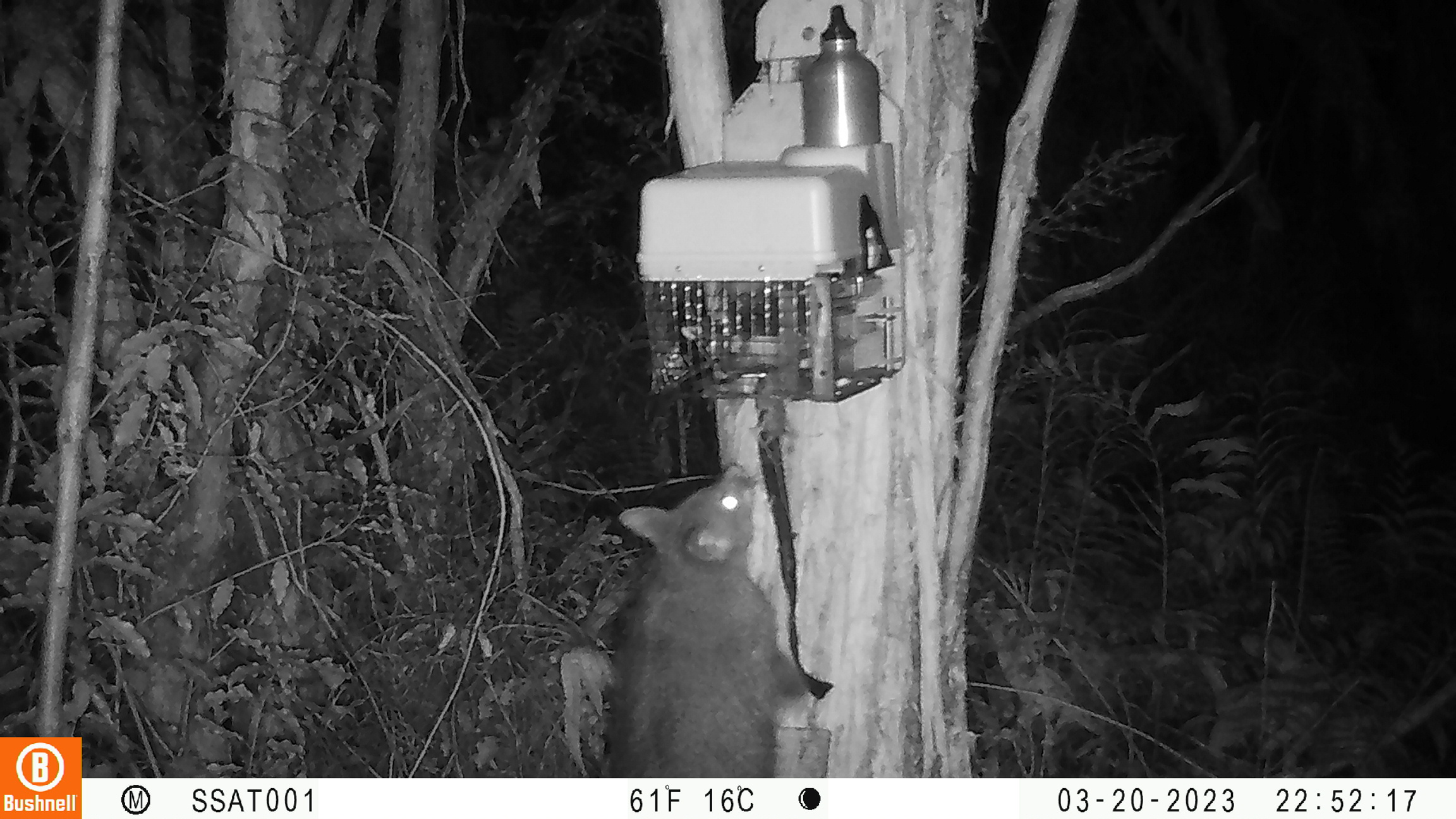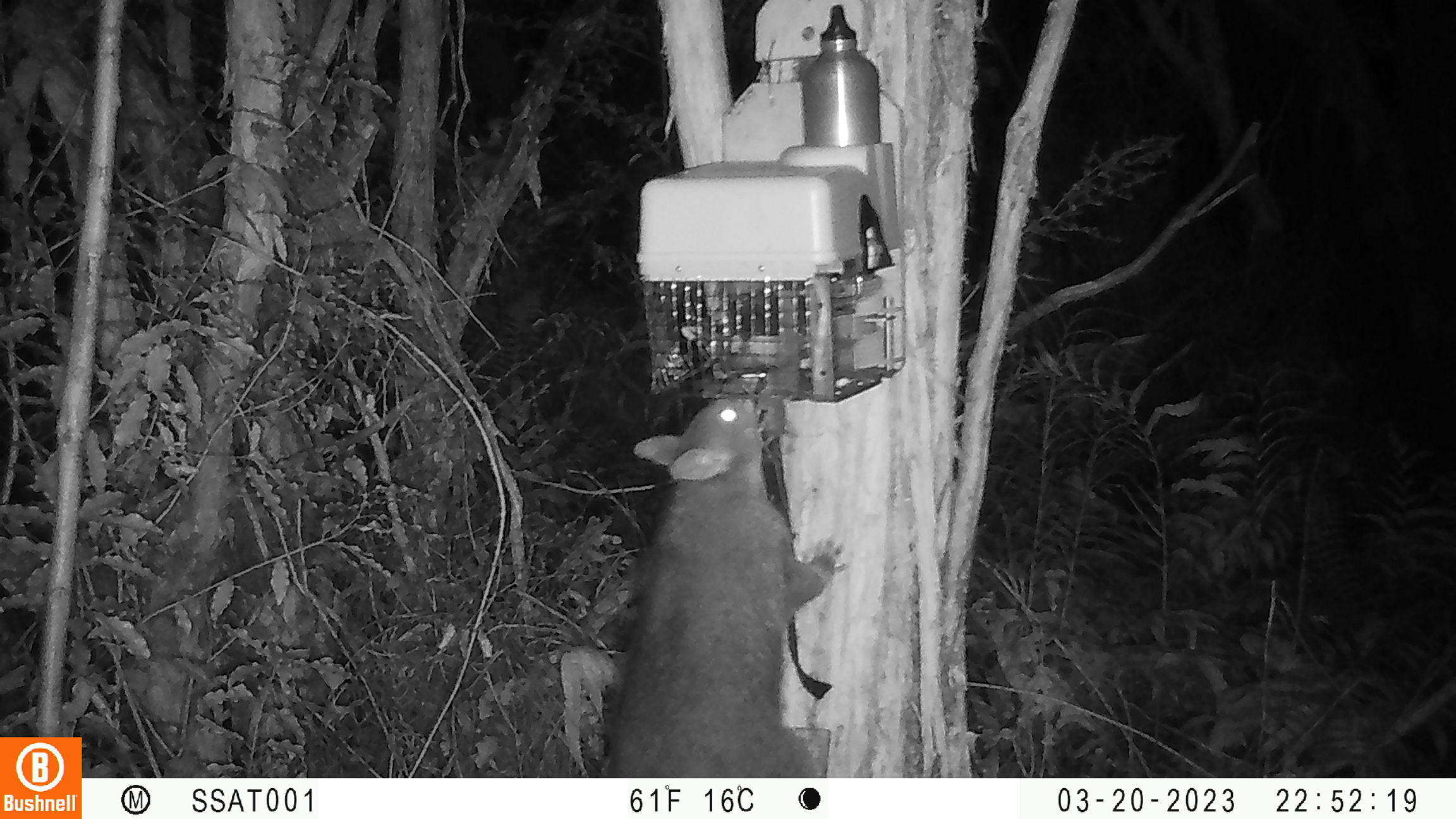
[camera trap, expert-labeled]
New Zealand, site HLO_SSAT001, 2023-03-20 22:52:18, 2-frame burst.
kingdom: Animalia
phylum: Chordata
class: Mammalia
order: Diprotodontia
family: Phalangeridae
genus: Trichosurus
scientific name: Trichosurus vulpecula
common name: common brushtail possum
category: possum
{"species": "possum (common brushtail possum) (Trichosurus vulpecula)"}